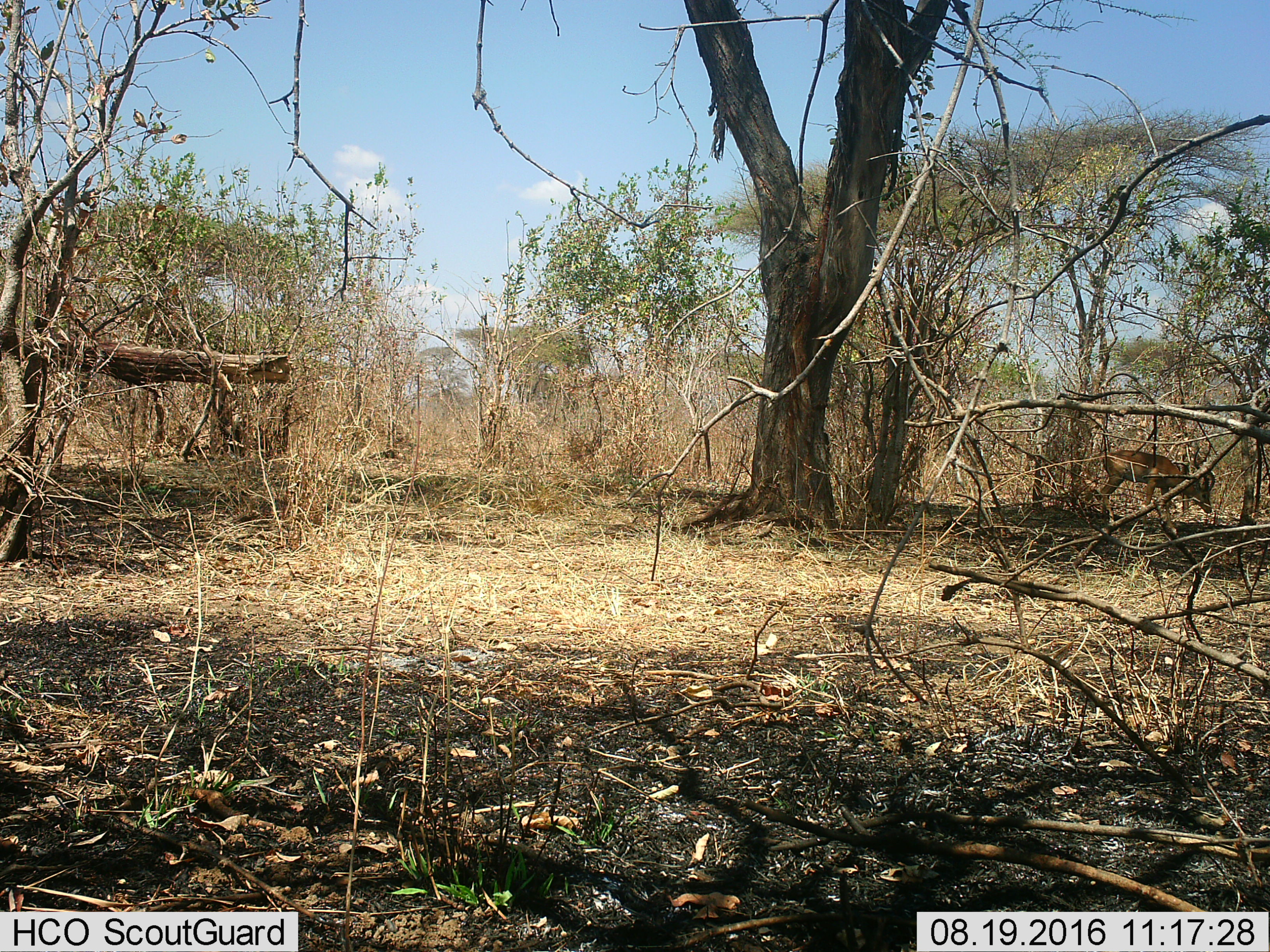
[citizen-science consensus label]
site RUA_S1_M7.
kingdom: Animalia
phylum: Chordata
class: Mammalia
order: Artiodactyla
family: Bovidae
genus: Aepyceros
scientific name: Aepyceros melampus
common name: impala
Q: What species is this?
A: Impala (Aepyceros melampus).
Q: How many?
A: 1.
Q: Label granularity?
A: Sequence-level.